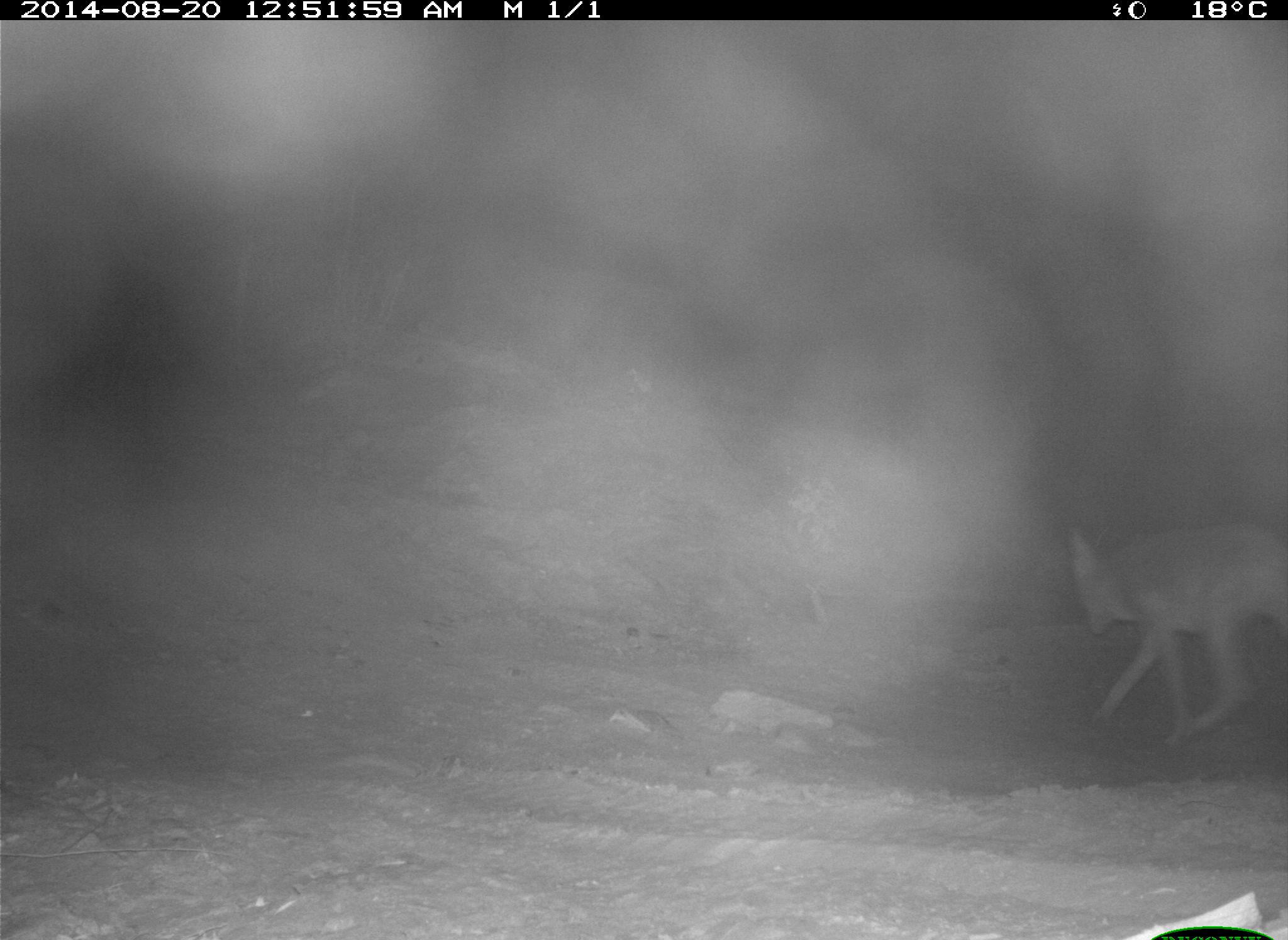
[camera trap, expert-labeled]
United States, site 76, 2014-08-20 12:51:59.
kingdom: Animalia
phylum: Chordata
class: Mammalia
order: Carnivora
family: Canidae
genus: Canis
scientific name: Canis latrans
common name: coyote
Coyote (Canis latrans).